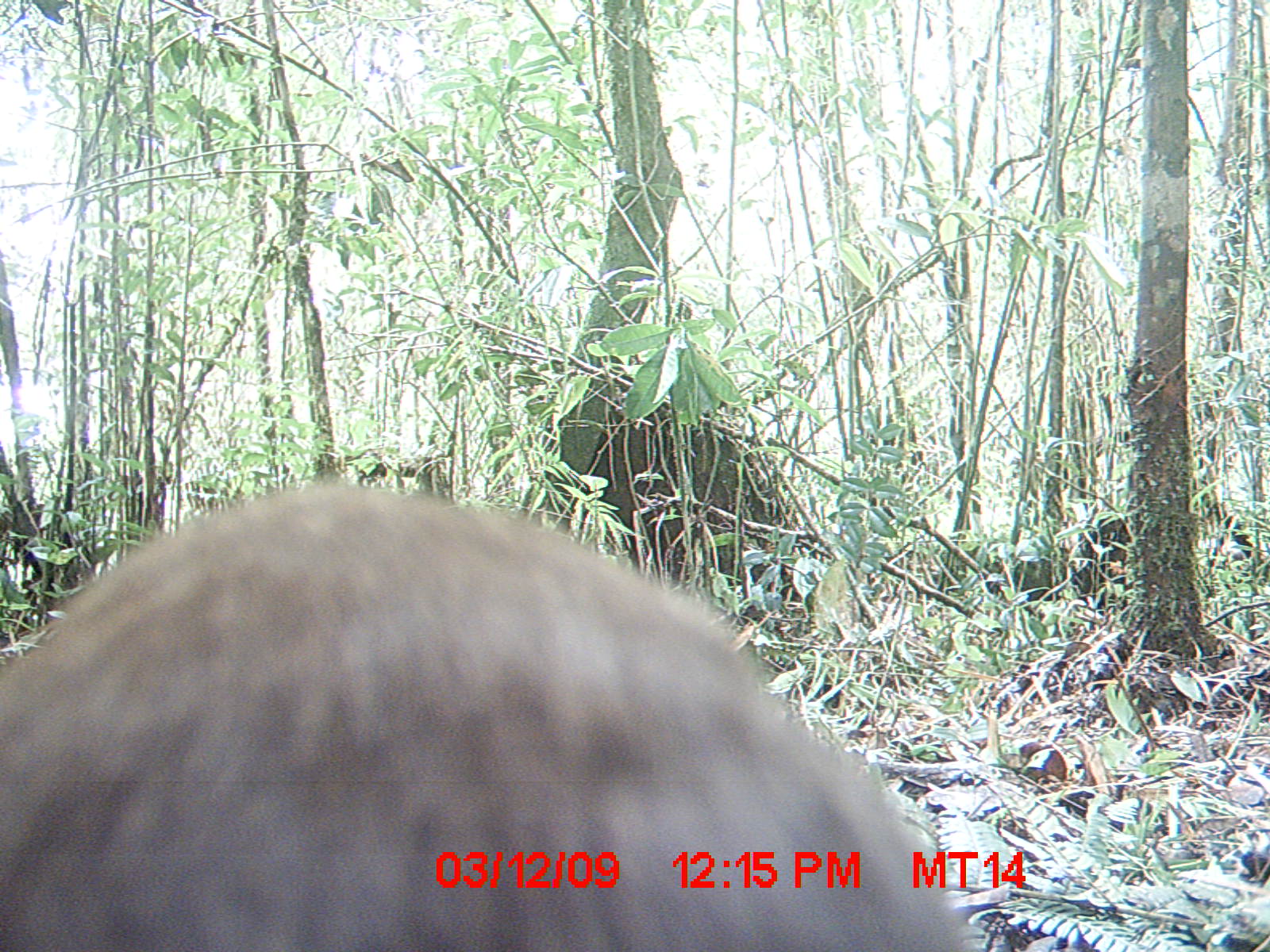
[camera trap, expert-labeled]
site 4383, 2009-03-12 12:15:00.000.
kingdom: Animalia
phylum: Chordata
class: Mammalia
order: Carnivora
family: Eupleridae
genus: Cryptoprocta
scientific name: Cryptoprocta ferox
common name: fossa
Cryptoprocta ferox (fossa), count 1.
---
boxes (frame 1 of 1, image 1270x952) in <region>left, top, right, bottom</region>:
cryptoprocta ferox: <region>0, 471, 981, 952</region>